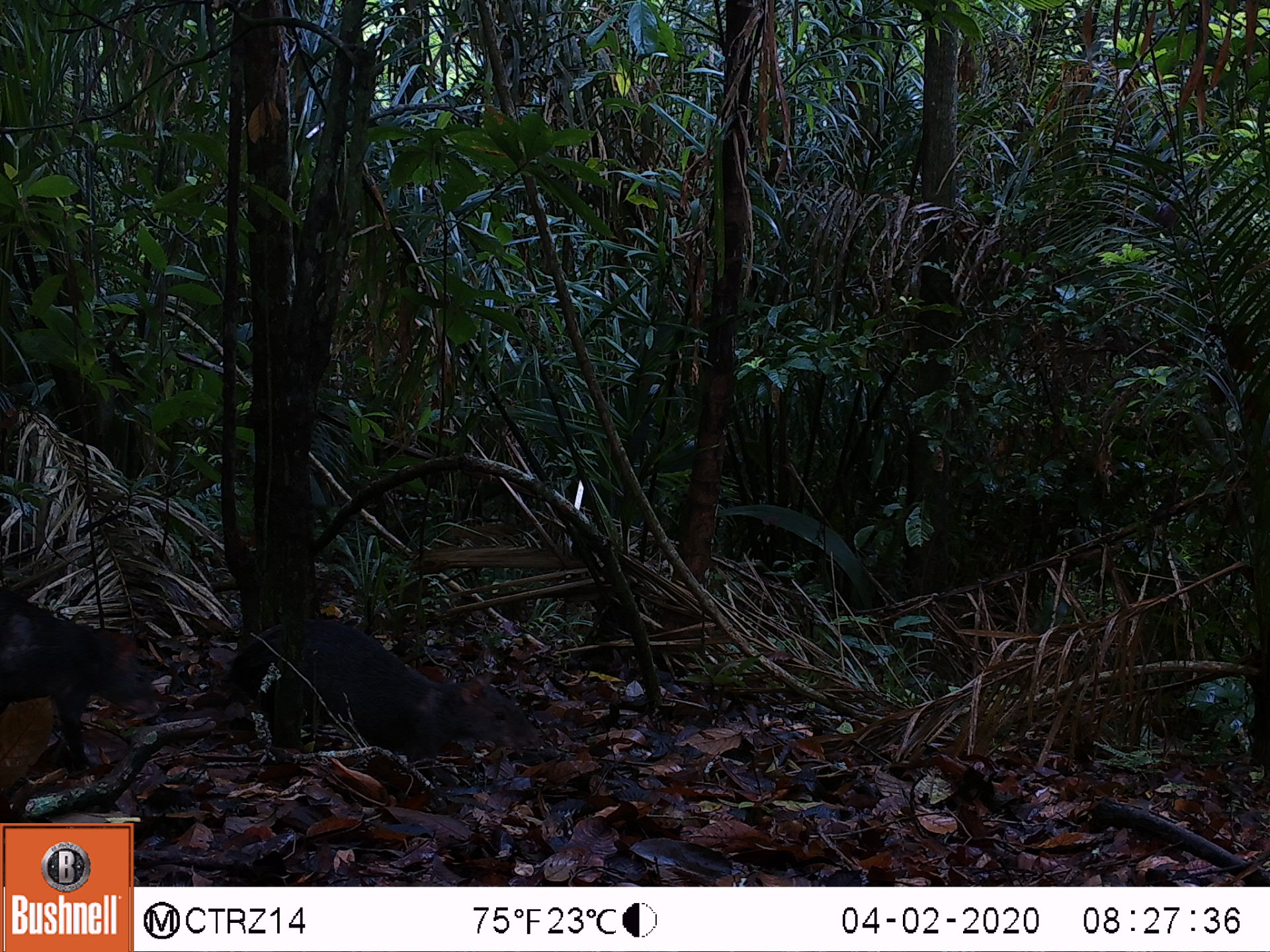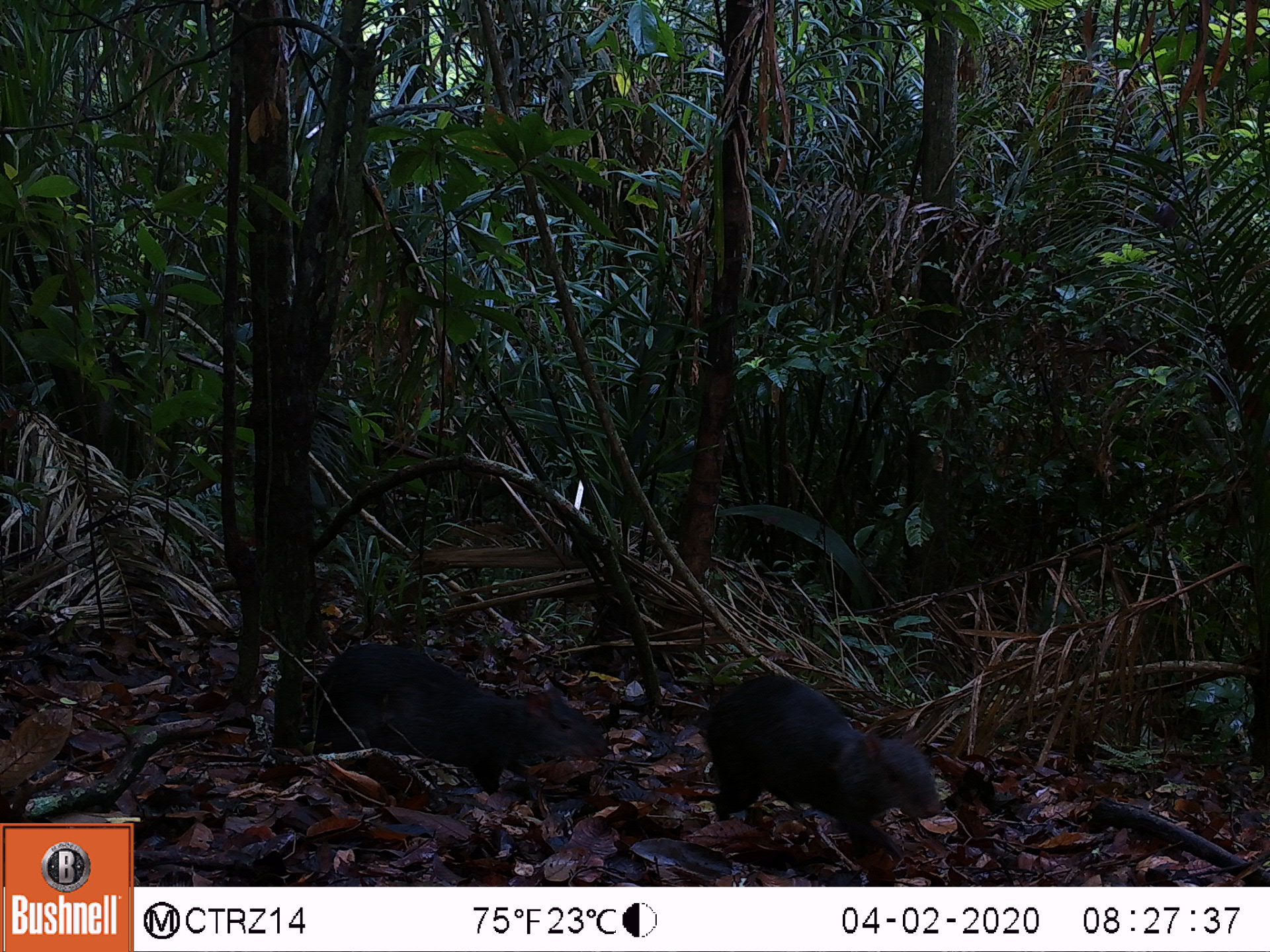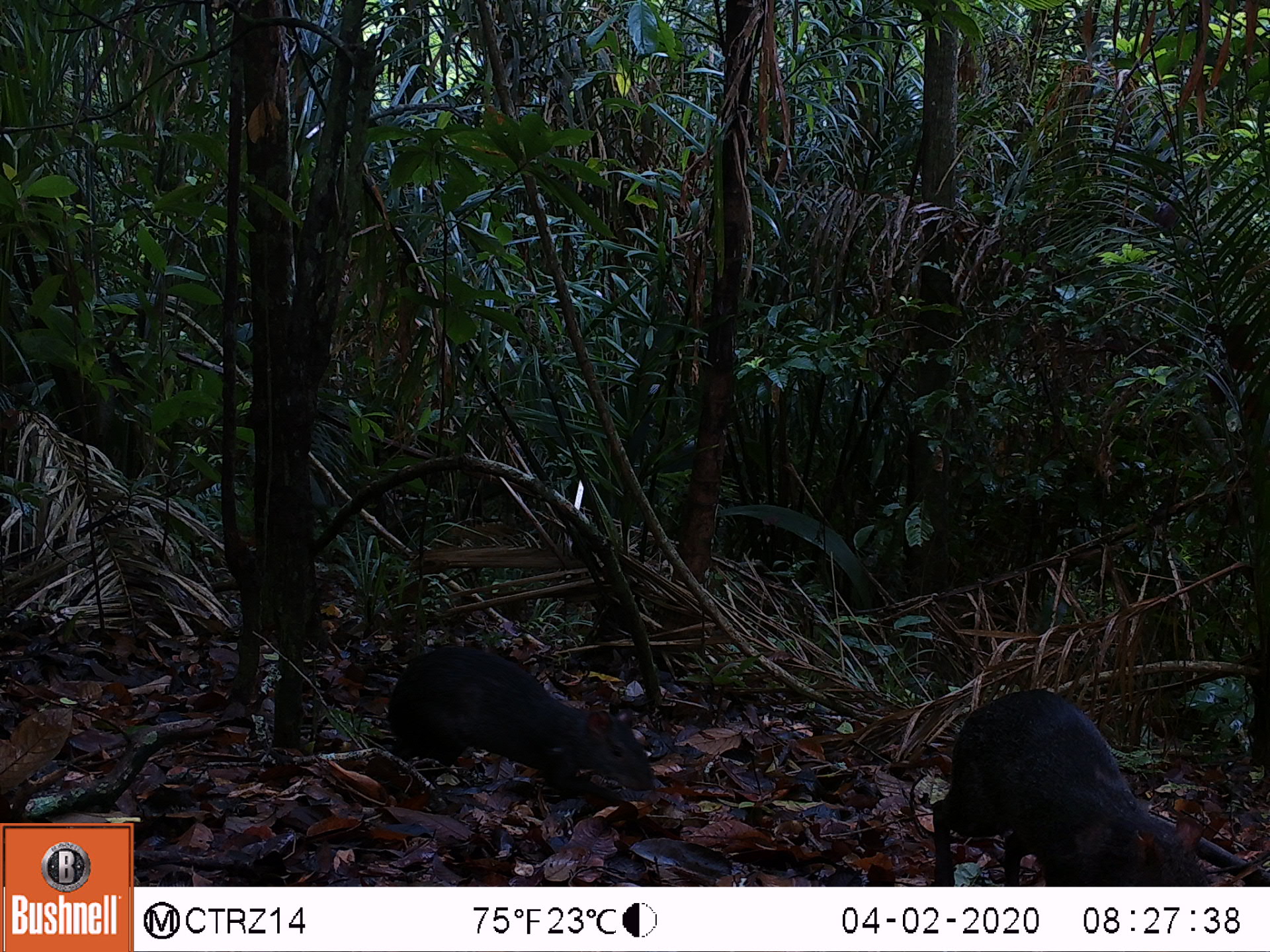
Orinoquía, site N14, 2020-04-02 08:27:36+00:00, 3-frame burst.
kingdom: Animalia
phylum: Chordata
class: Mammalia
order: Rodentia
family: Dasyproctidae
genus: Dasyprocta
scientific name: Dasyprocta fuliginosa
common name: black agouti